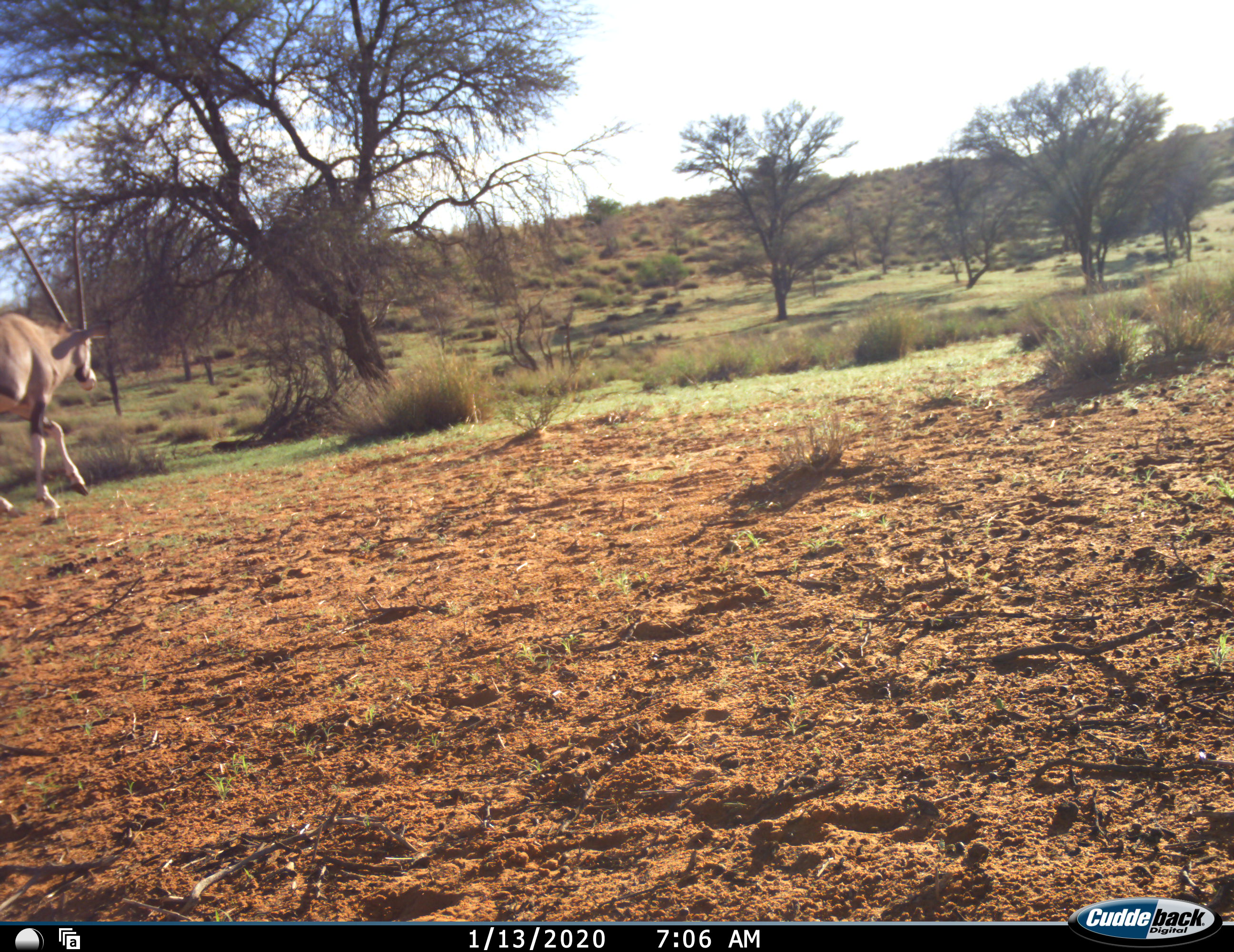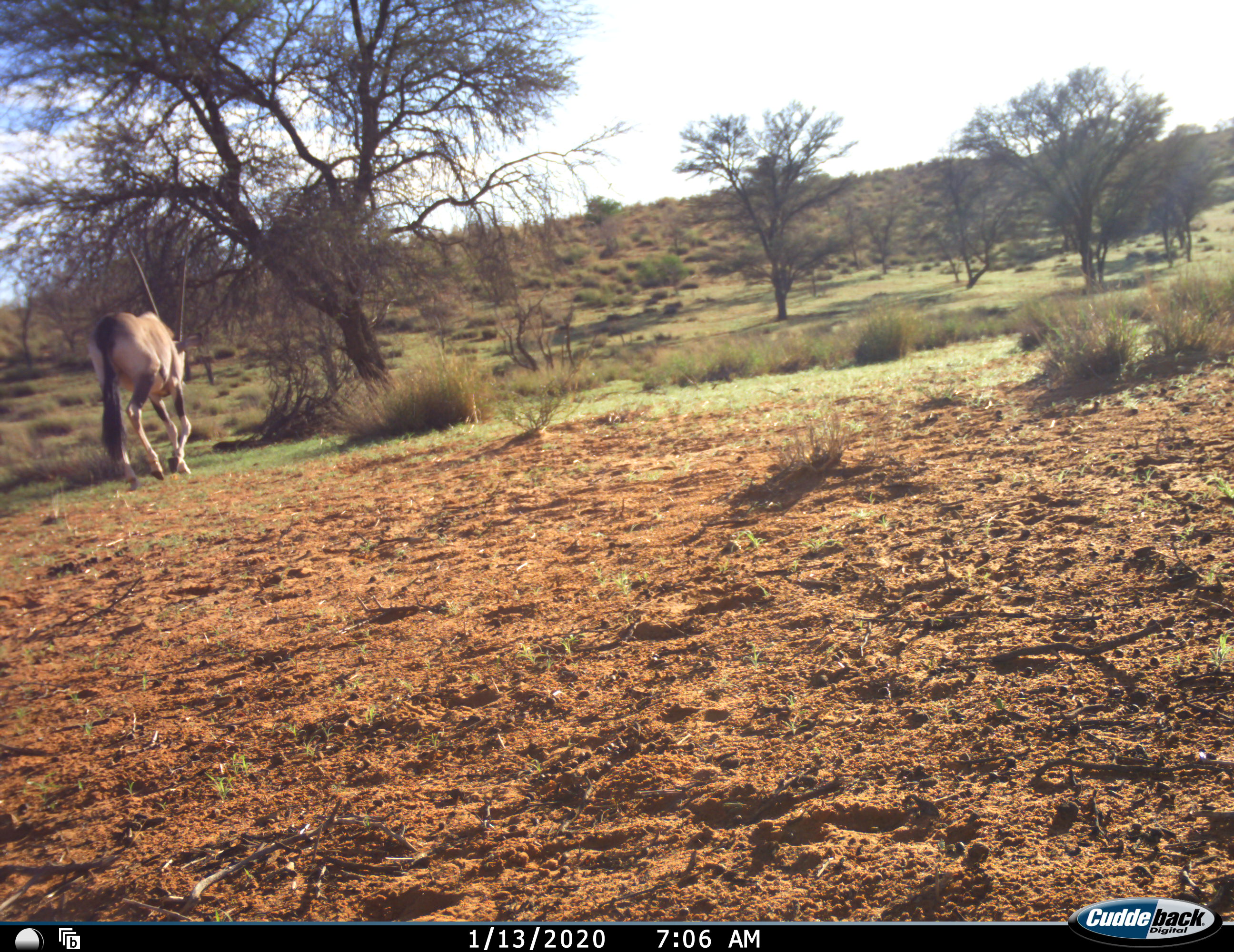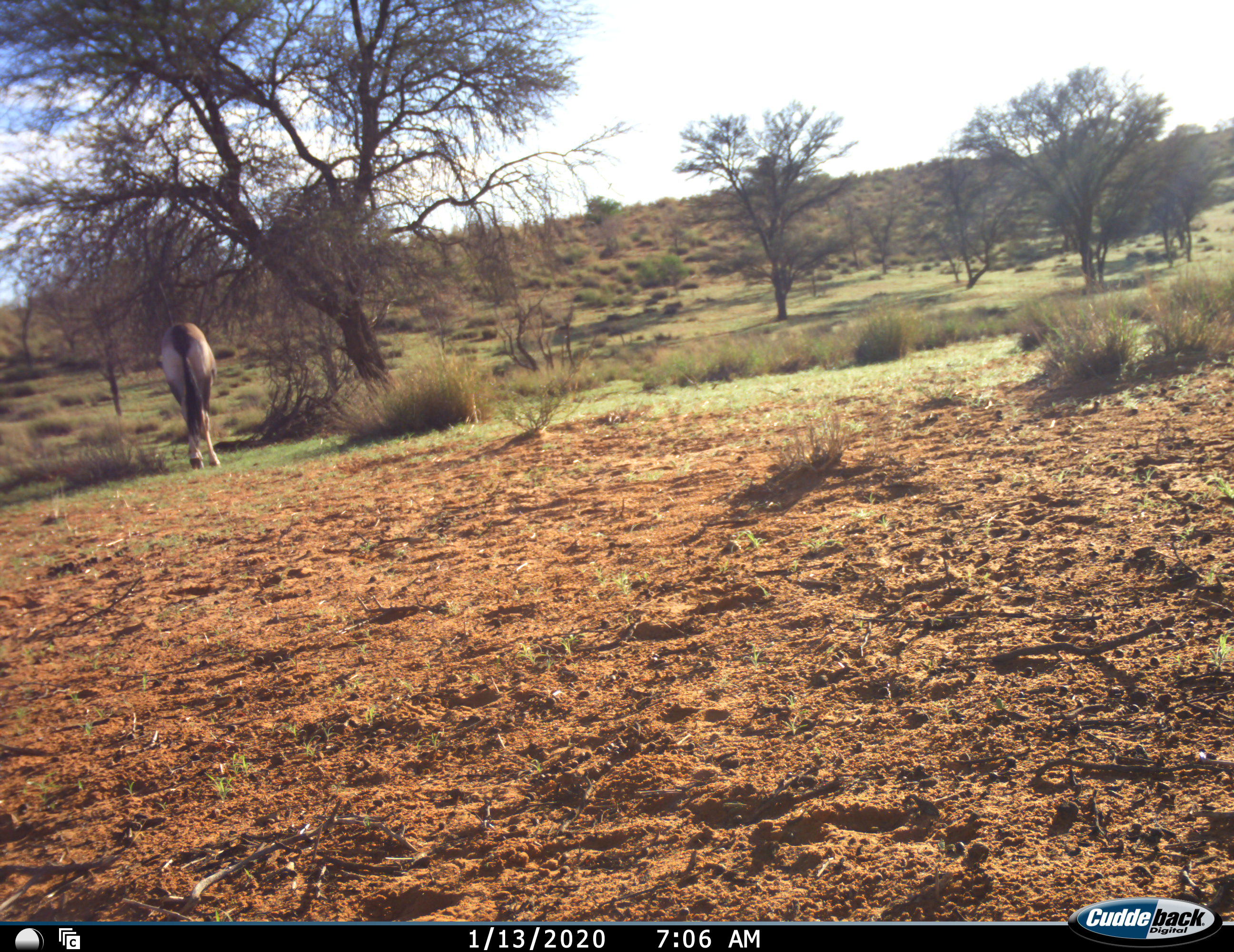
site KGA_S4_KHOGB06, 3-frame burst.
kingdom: Animalia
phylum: Chordata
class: Mammalia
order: Artiodactyla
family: Bovidae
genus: Oryx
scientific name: Oryx gazella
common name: gemsbok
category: oryx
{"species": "oryx (gemsbok) (Oryx gazella)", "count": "1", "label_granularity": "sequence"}